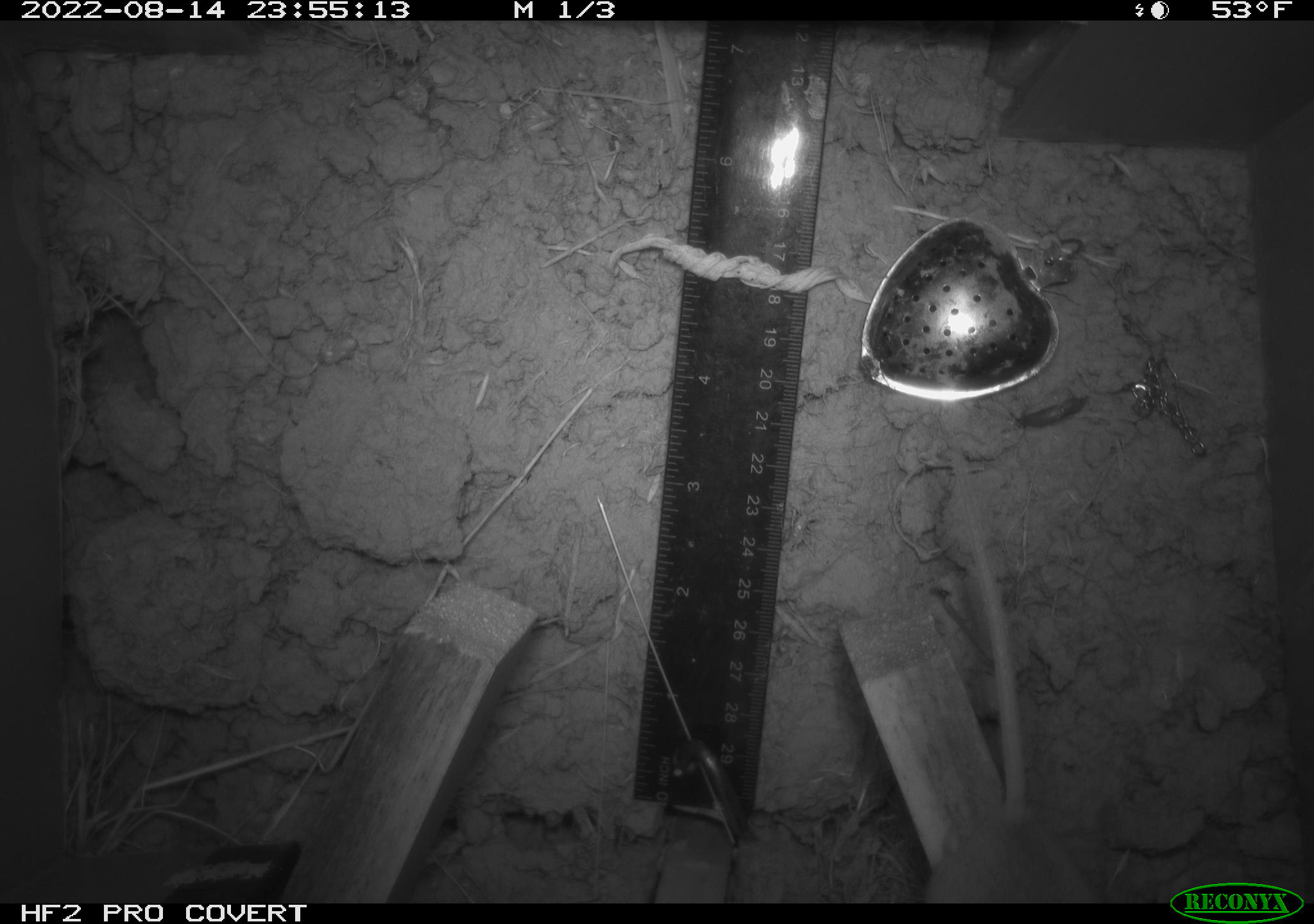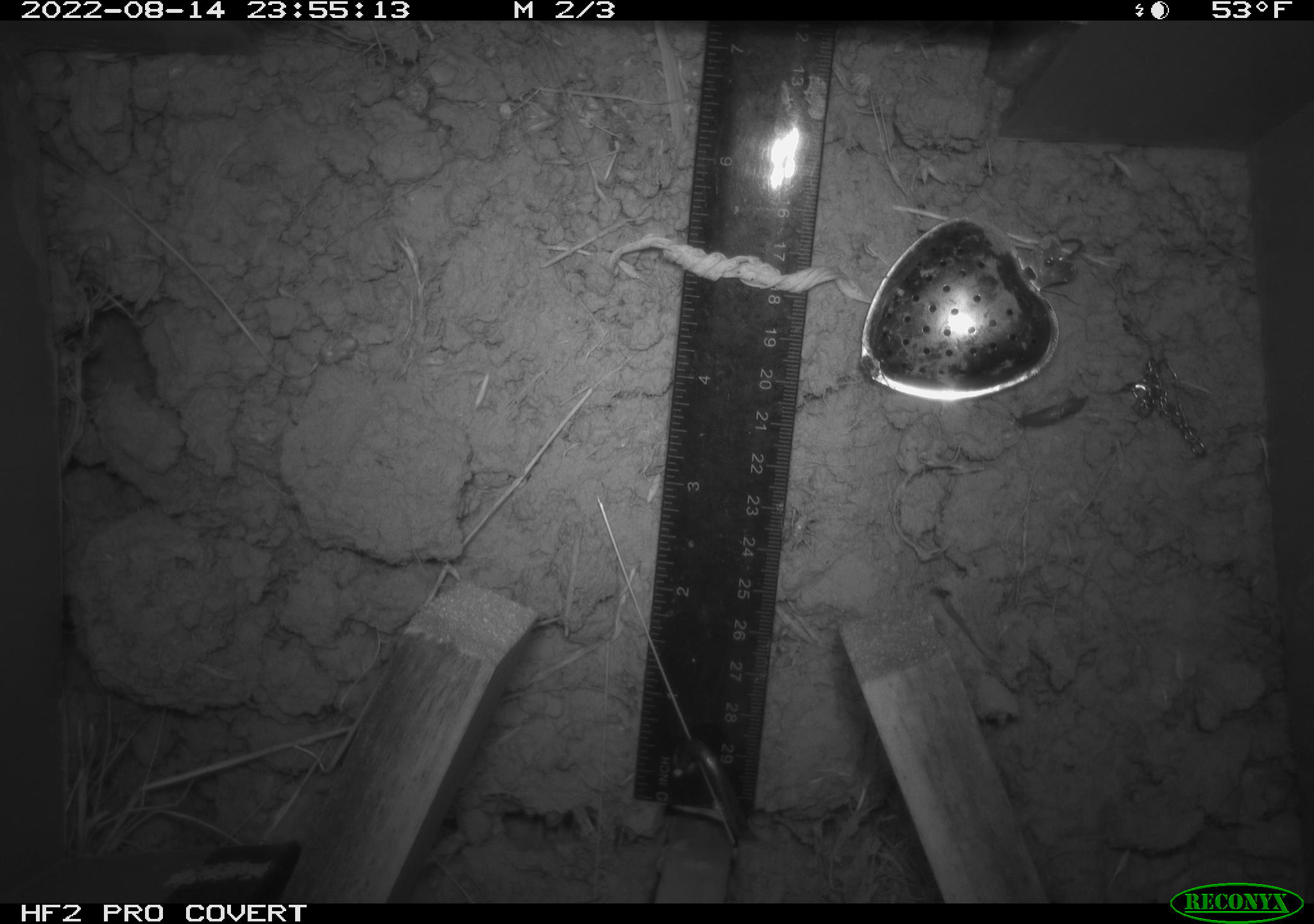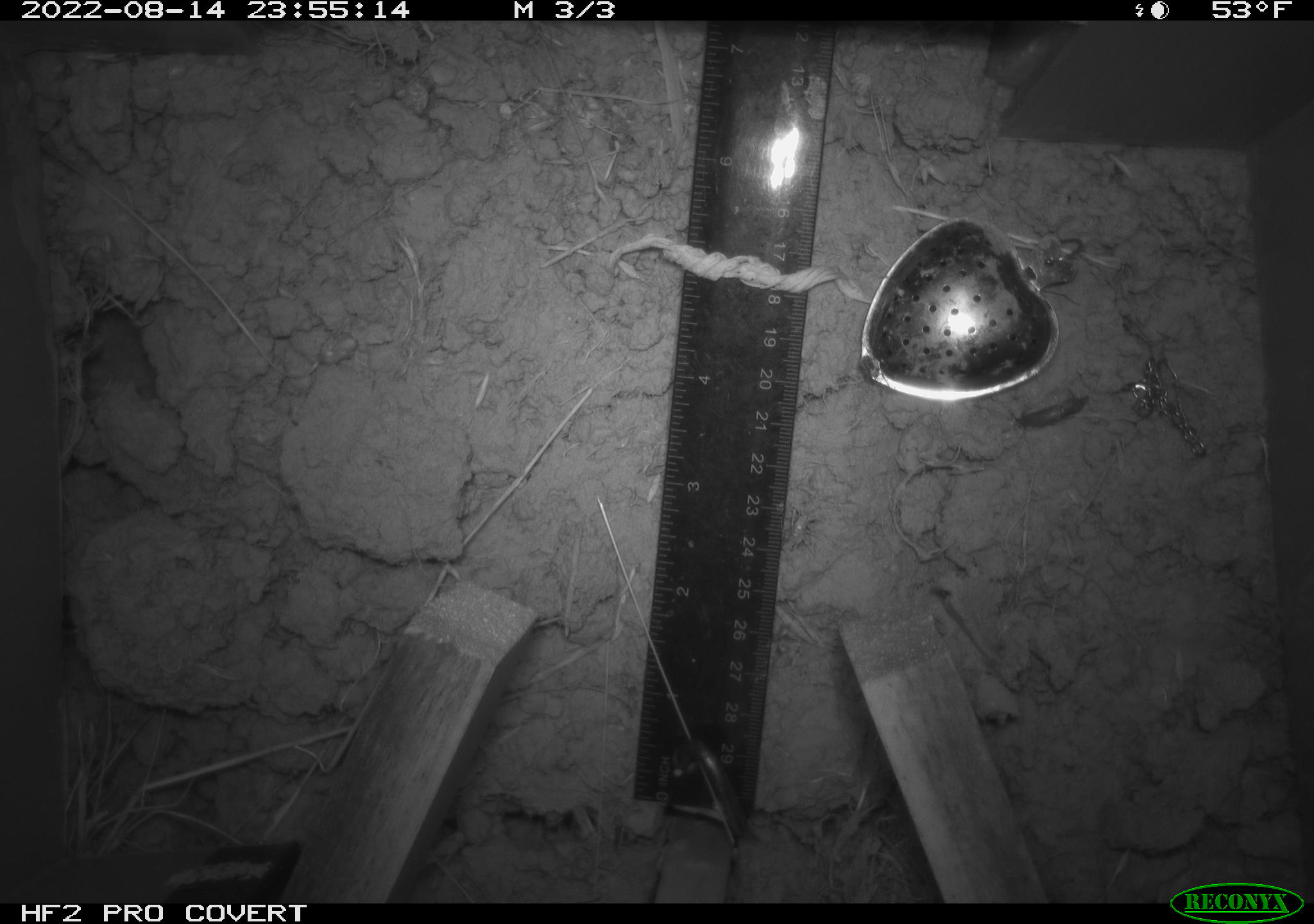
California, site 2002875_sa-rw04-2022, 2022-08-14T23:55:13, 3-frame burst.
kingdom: Animalia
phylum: Chordata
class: Mammalia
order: Rodentia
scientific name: Rodentia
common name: mouse species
Mouse species (Rodentia).